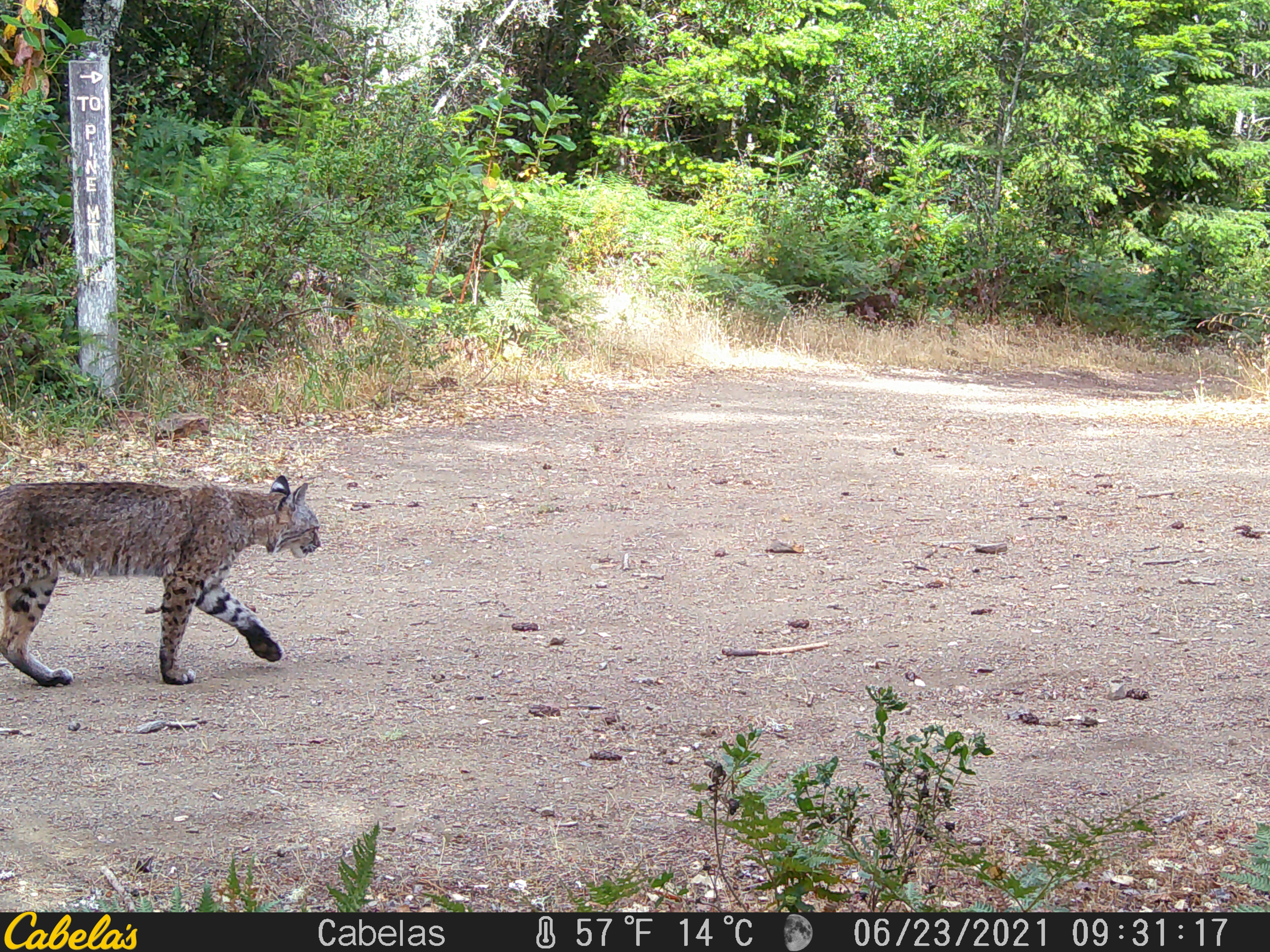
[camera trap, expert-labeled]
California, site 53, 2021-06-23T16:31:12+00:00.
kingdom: Animalia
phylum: Chordata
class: Mammalia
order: Carnivora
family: Felidae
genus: Lynx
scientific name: Lynx rufus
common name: bobcat